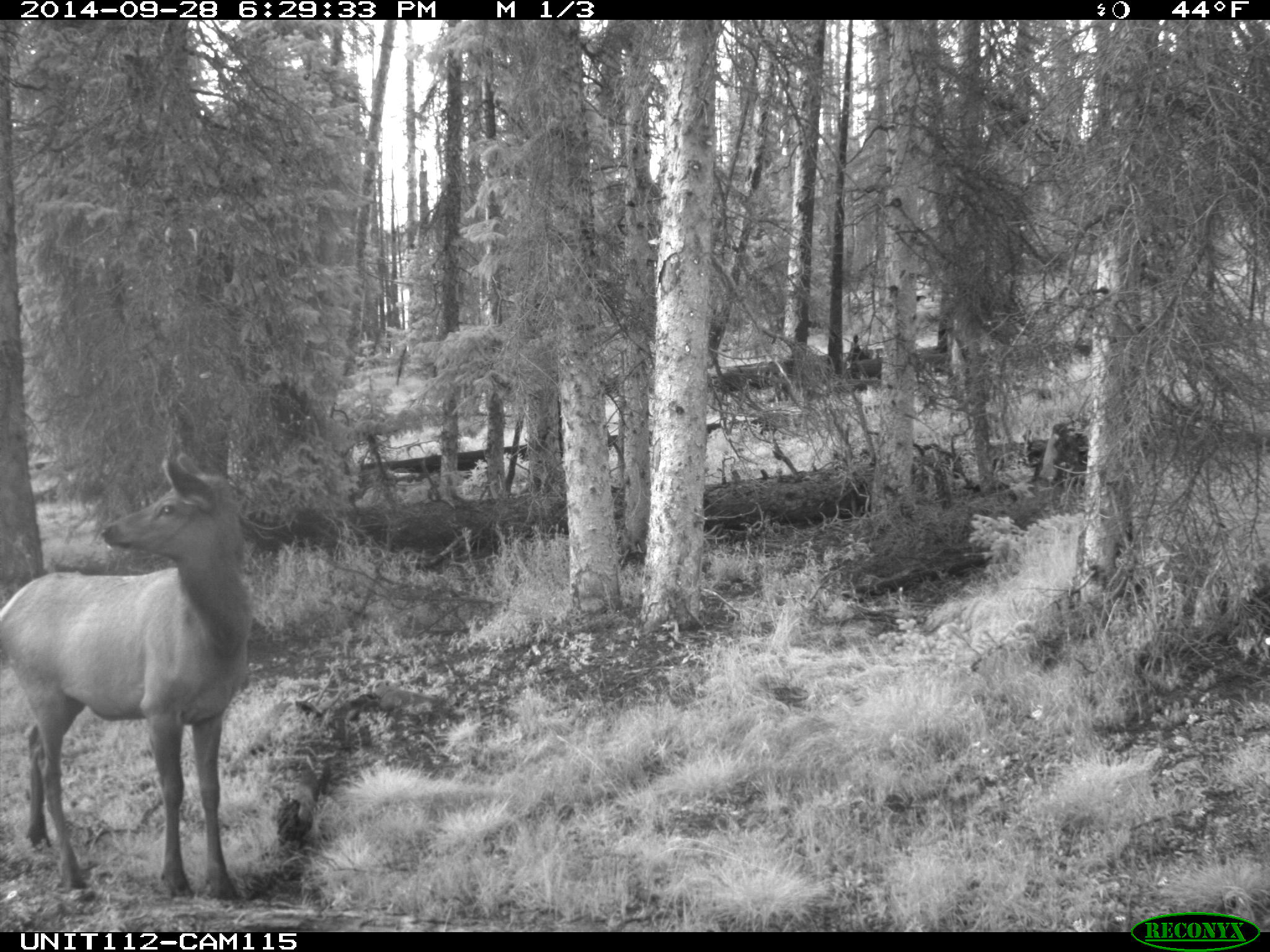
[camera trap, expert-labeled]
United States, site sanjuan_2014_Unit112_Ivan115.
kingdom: Animalia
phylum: Chordata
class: Mammalia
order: Artiodactyla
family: Cervidae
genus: Cervus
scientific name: Cervus elaphus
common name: red deer